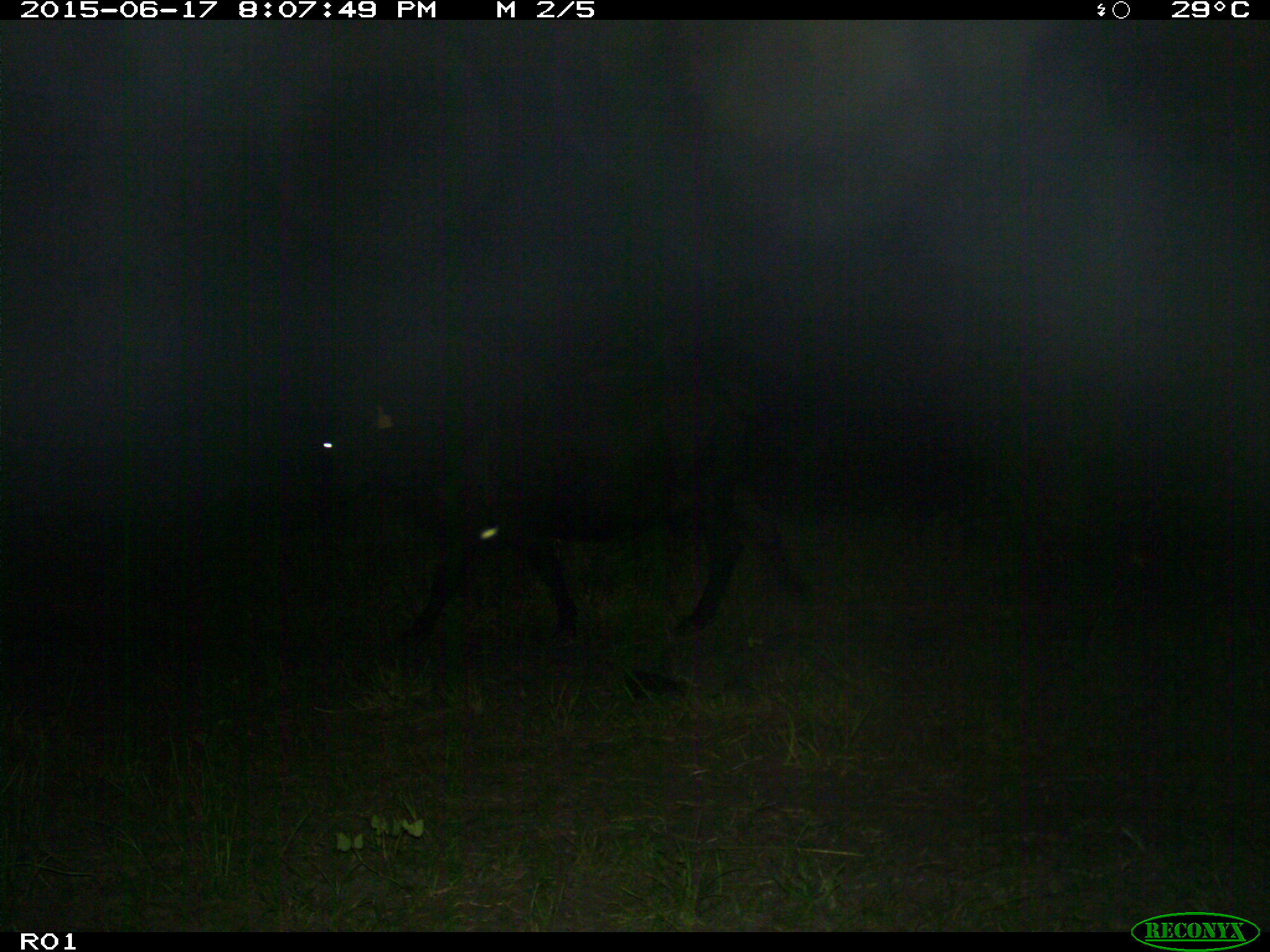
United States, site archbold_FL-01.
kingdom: Animalia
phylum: Chordata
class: Mammalia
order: Artiodactyla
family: Bovidae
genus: Bos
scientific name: Bos taurus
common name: domestic cow